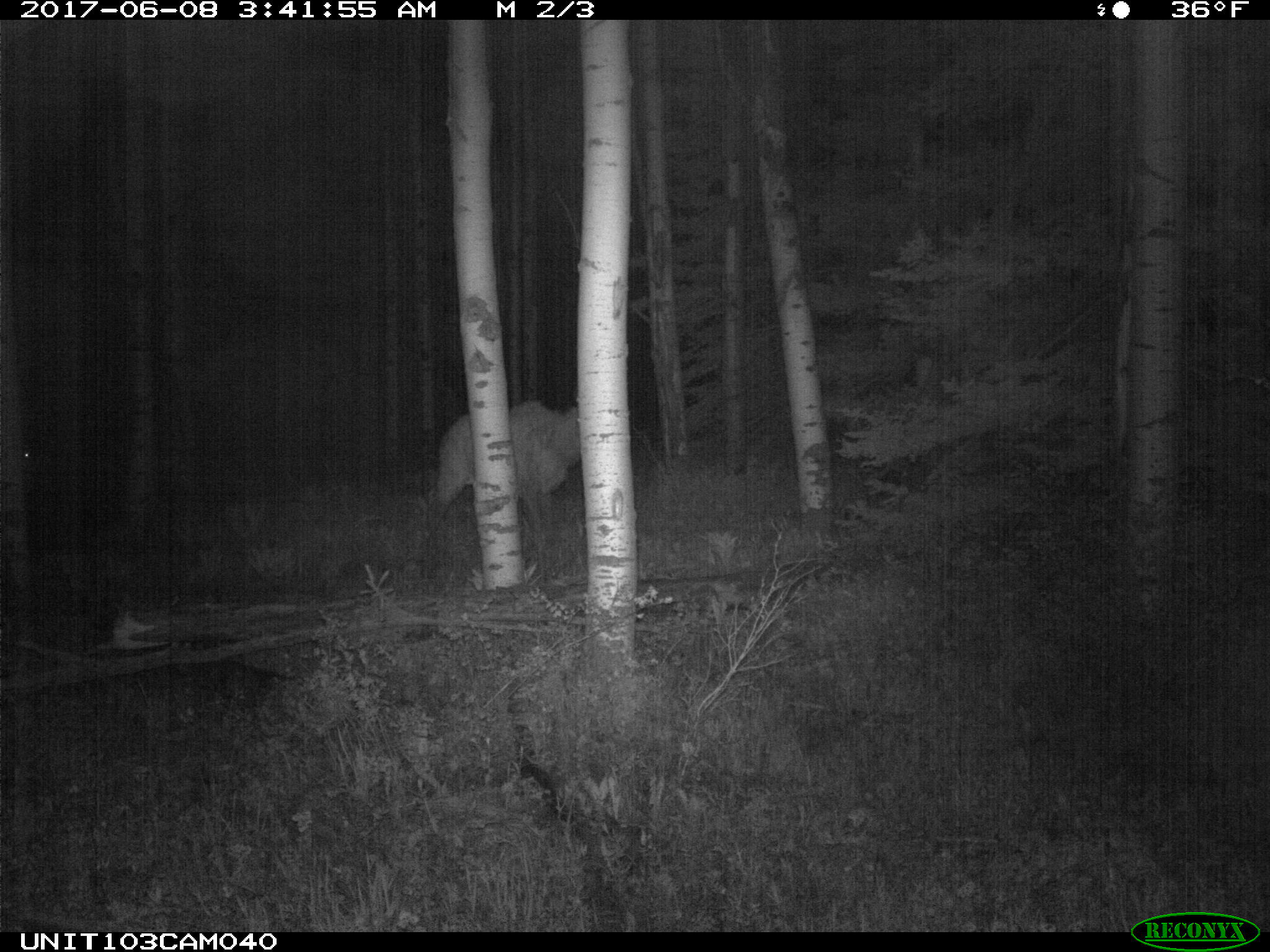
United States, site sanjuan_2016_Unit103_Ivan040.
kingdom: Animalia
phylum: Chordata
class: Mammalia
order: Artiodactyla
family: Cervidae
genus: Cervus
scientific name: Cervus elaphus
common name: red deer